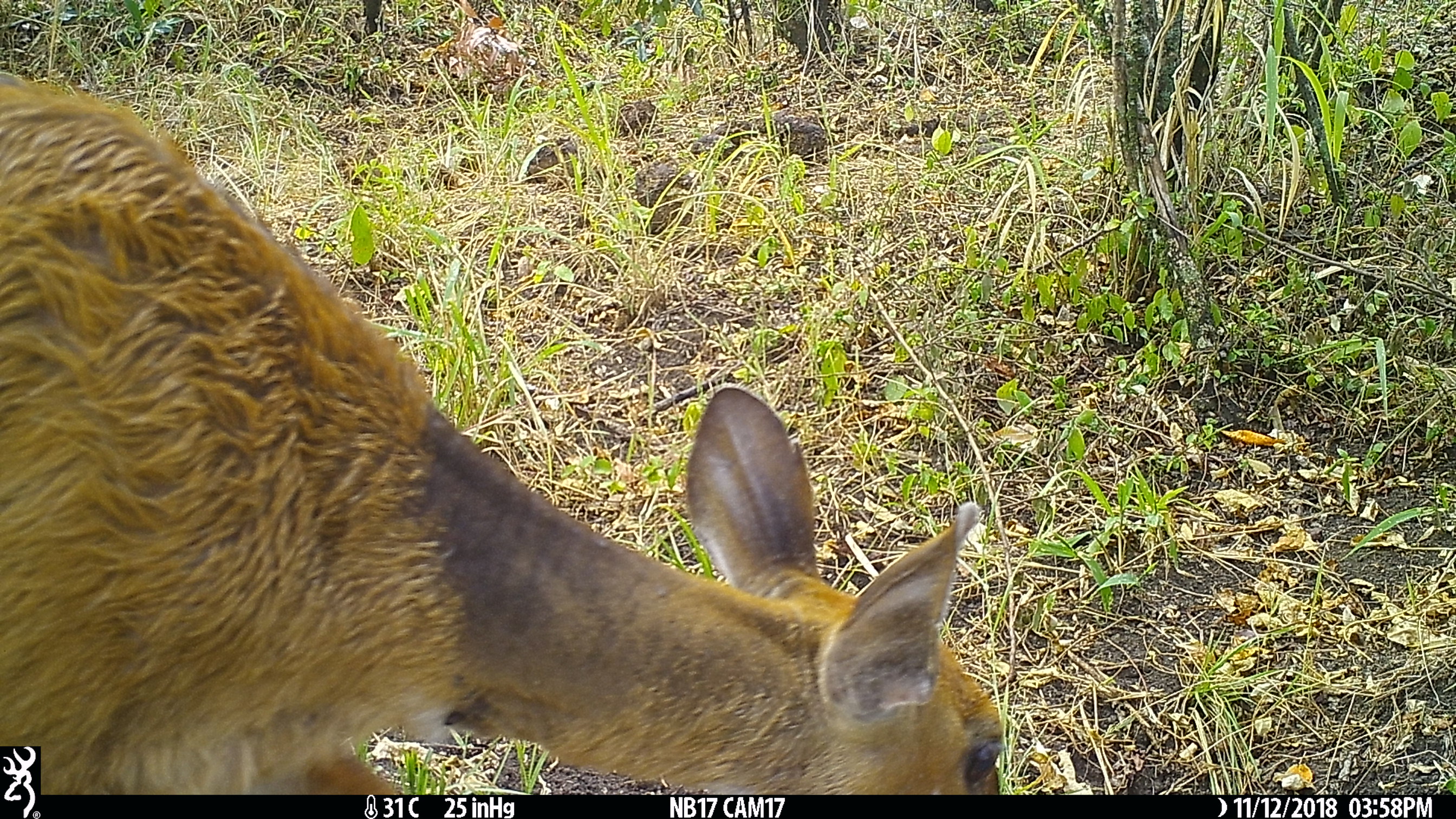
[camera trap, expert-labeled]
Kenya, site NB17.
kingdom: Animalia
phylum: Chordata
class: Mammalia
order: Artiodactyla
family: Bovidae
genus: Tragelaphus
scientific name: Tragelaphus scriptus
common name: bushbuck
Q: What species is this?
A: Bushbuck (Tragelaphus scriptus).